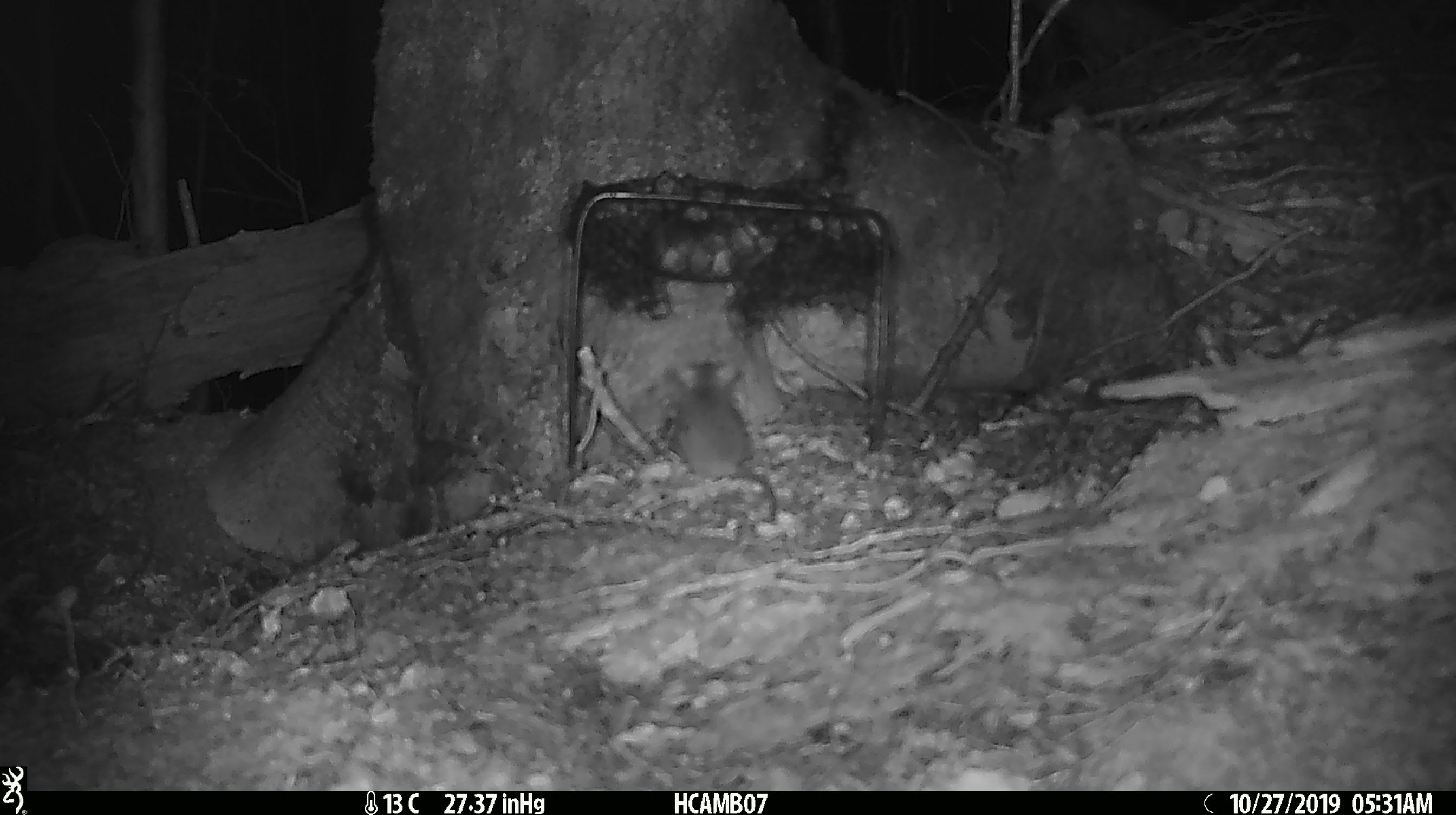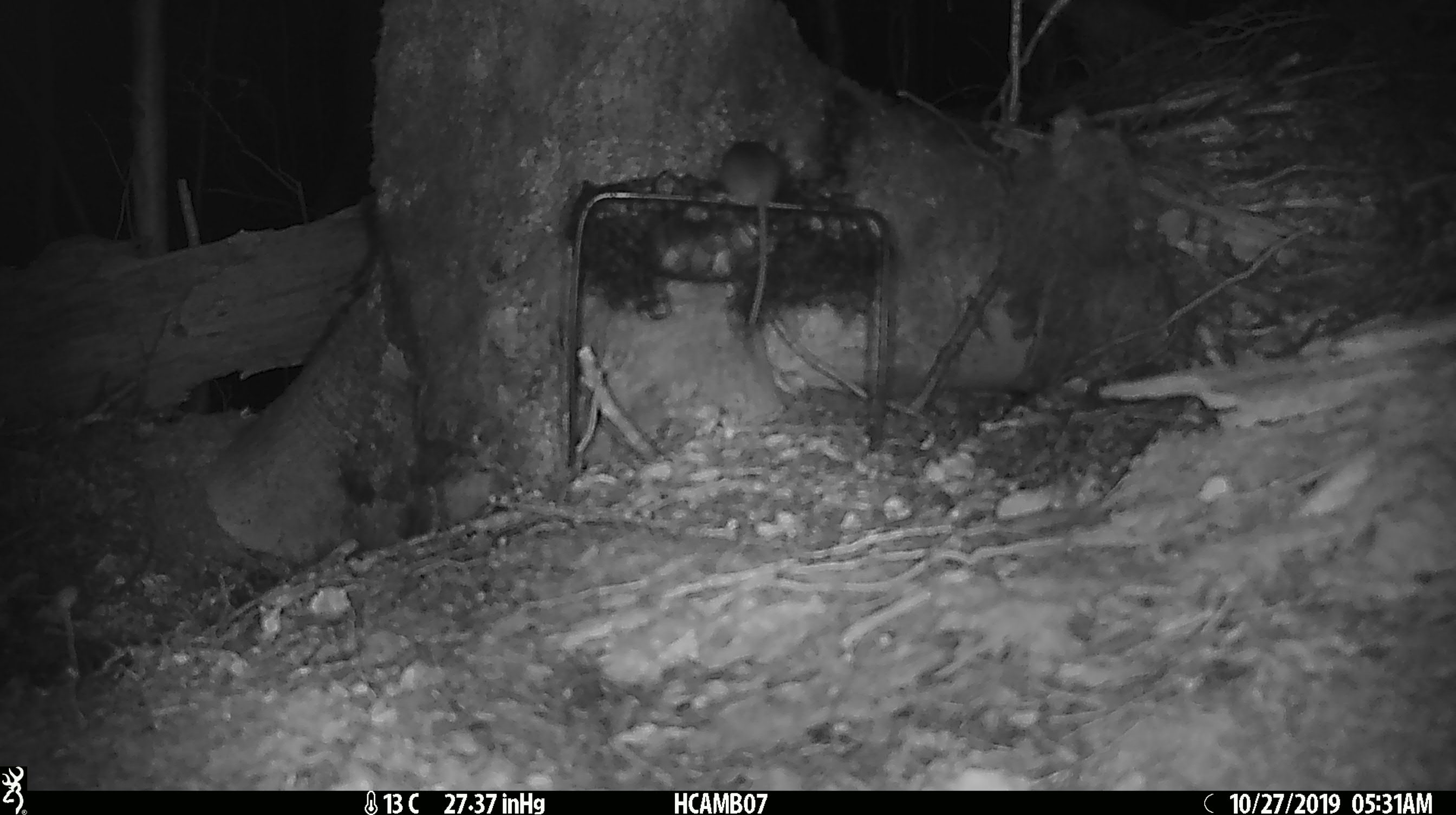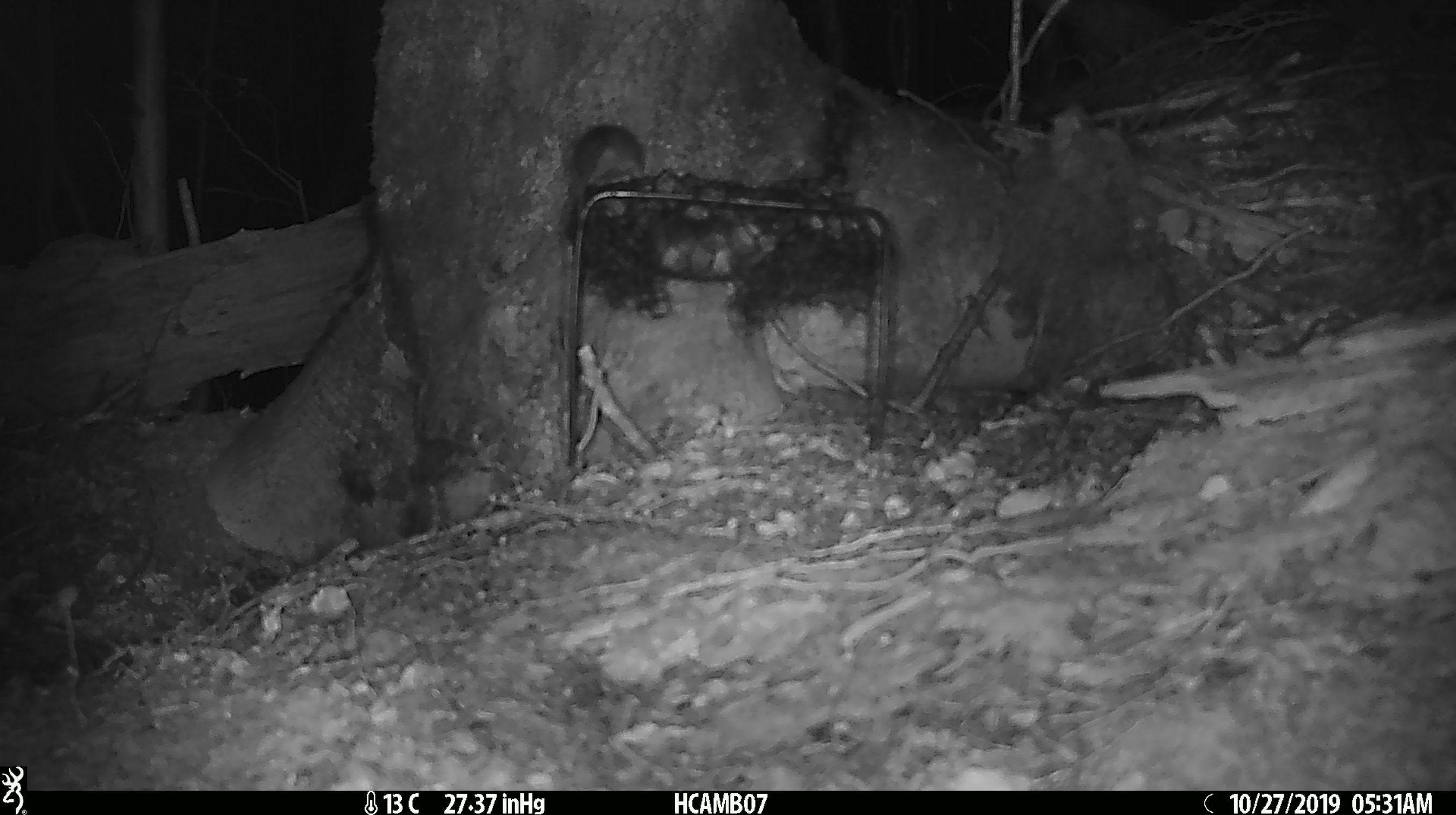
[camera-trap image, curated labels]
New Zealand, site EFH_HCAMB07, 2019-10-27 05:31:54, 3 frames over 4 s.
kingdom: Animalia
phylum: Chordata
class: Mammalia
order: Rodentia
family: Muridae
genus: Mus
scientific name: Mus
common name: mouse